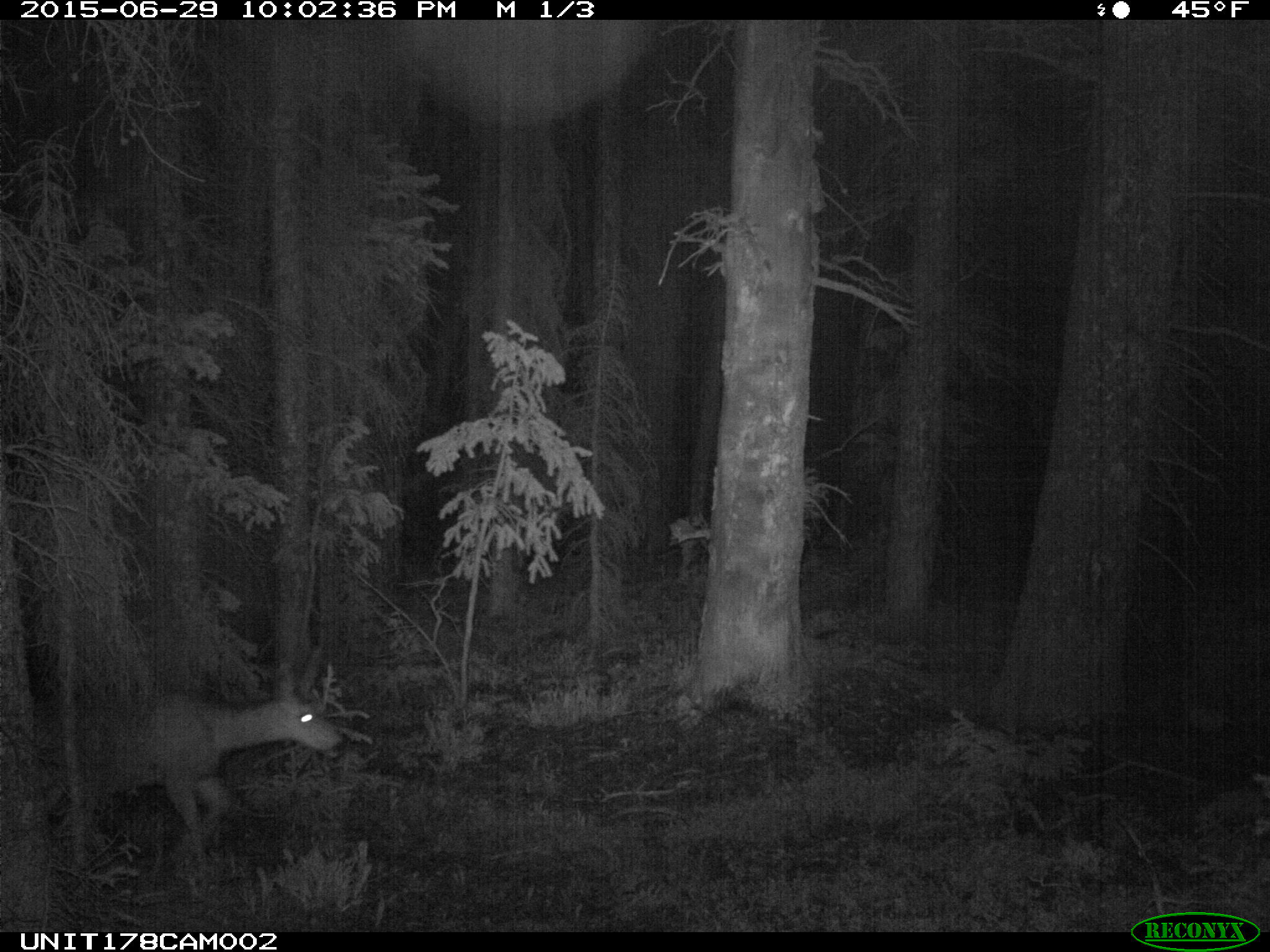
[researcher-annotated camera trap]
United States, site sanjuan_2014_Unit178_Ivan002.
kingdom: Animalia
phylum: Chordata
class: Mammalia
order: Artiodactyla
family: Cervidae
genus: Odocoileus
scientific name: Odocoileus hemionus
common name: mule deer